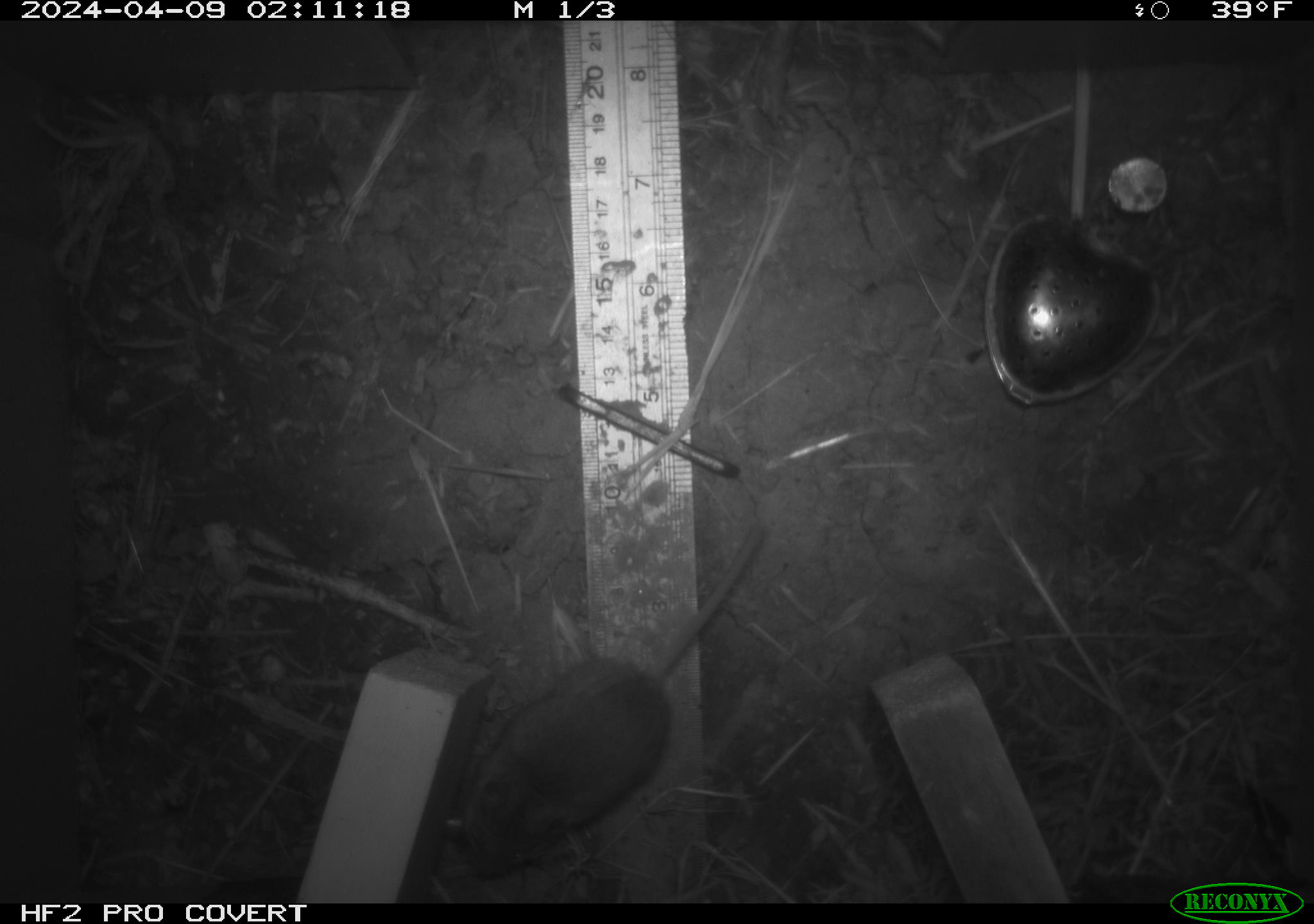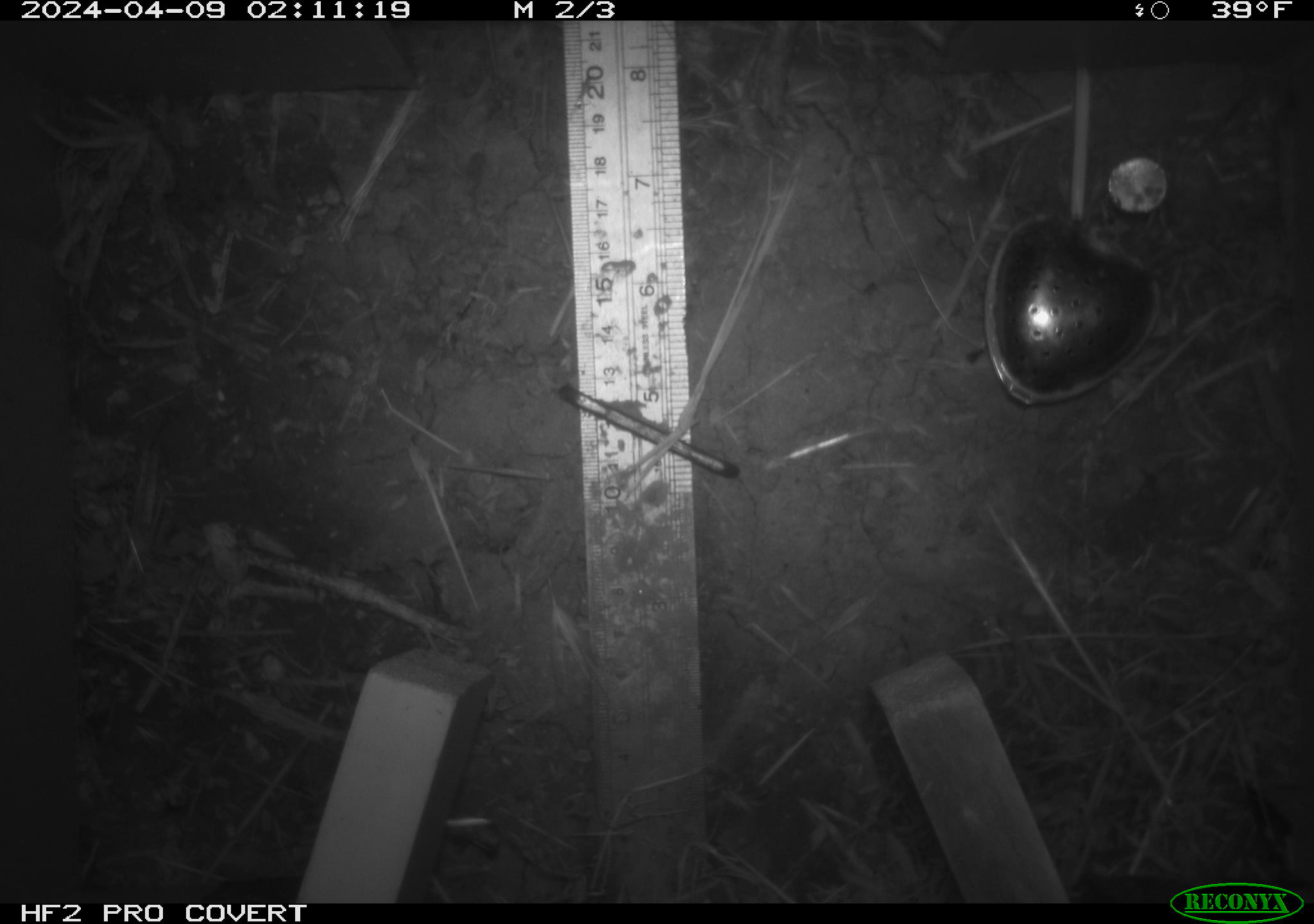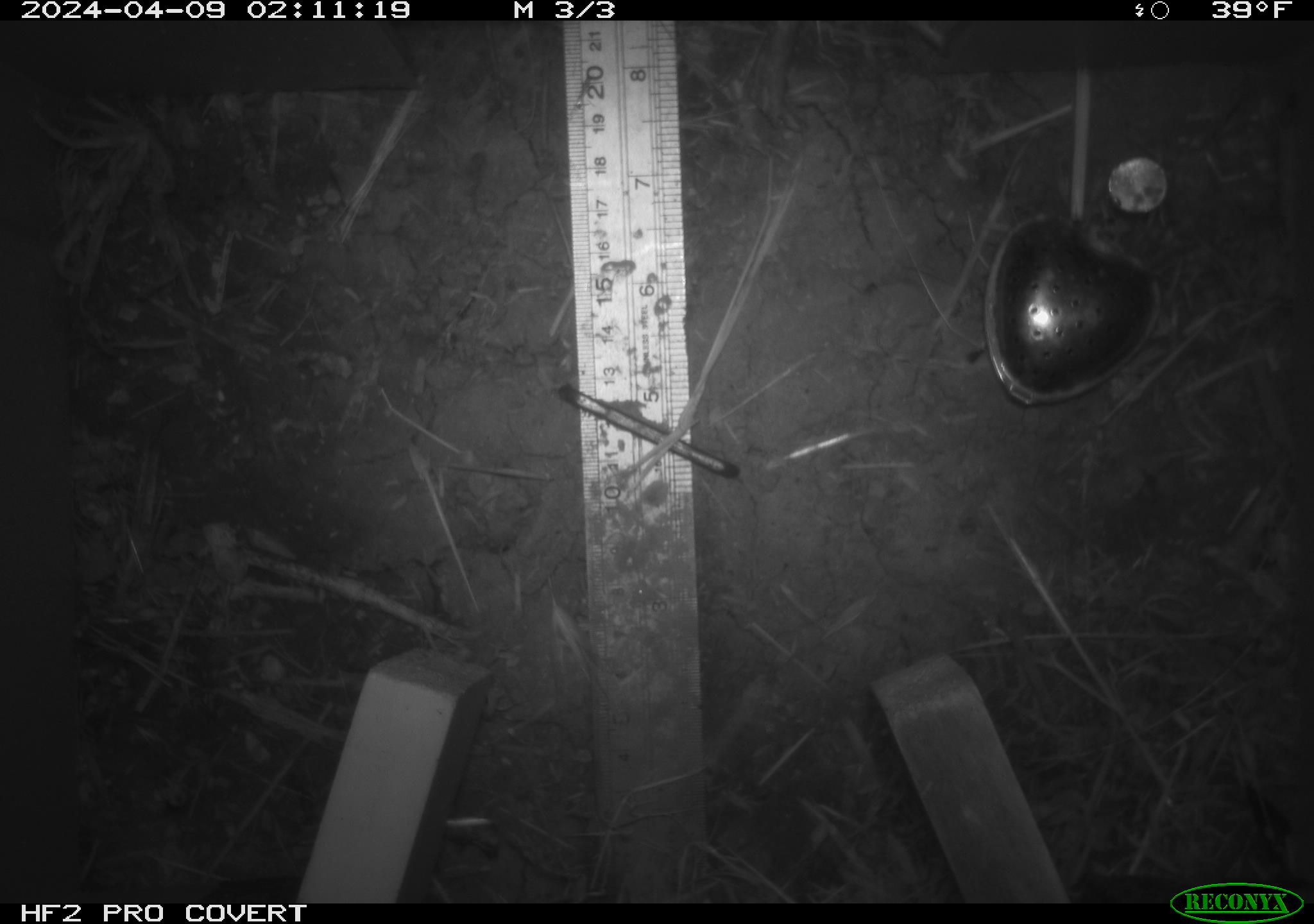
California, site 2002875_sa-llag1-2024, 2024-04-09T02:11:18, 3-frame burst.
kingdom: Animalia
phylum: Chordata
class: Mammalia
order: Rodentia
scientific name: Rodentia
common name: mouse species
Mouse species (Rodentia).